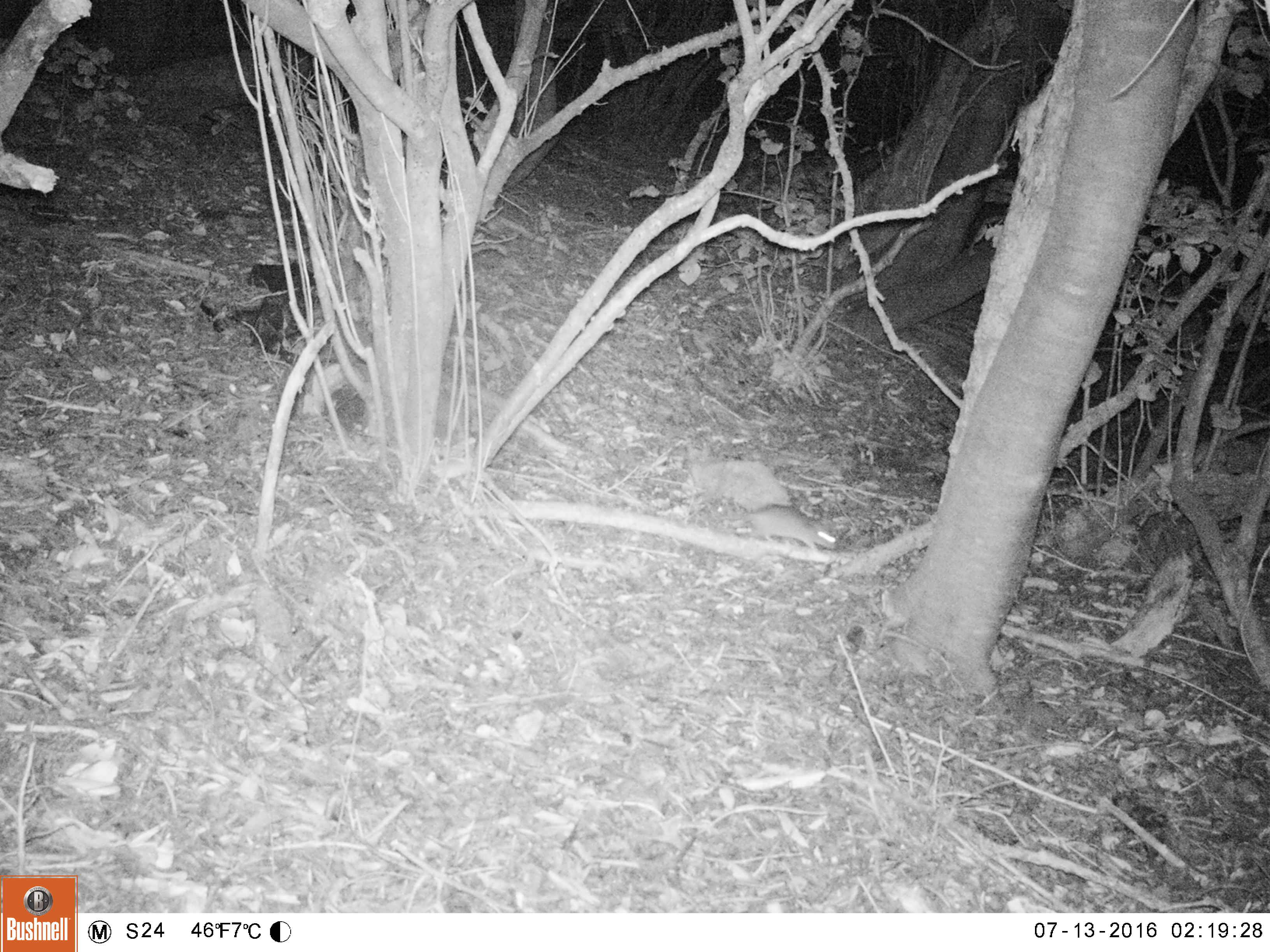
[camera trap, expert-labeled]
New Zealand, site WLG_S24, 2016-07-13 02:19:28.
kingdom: Animalia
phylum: Chordata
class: Mammalia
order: Rodentia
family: Muridae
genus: Rattus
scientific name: Rattus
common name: rat